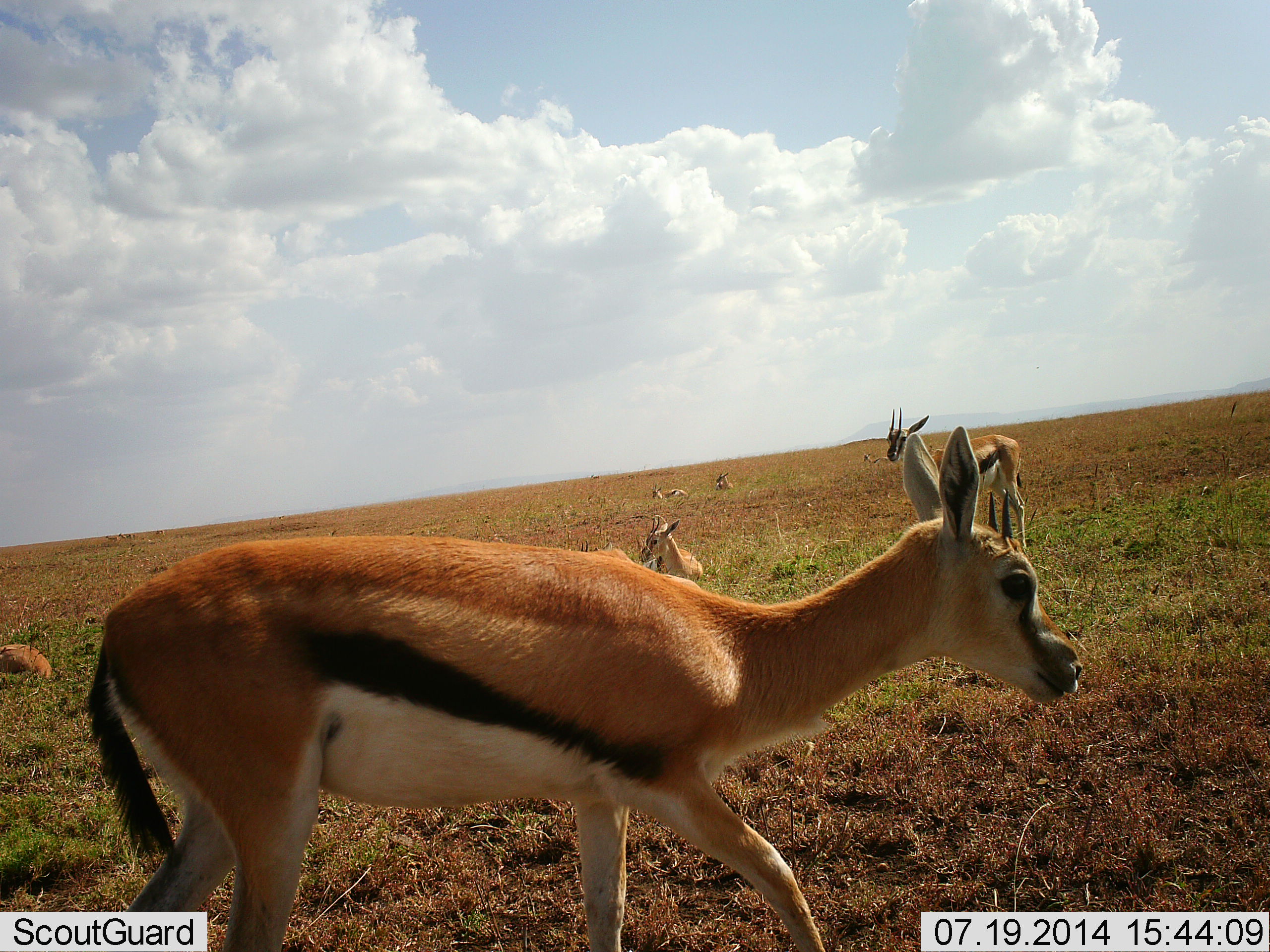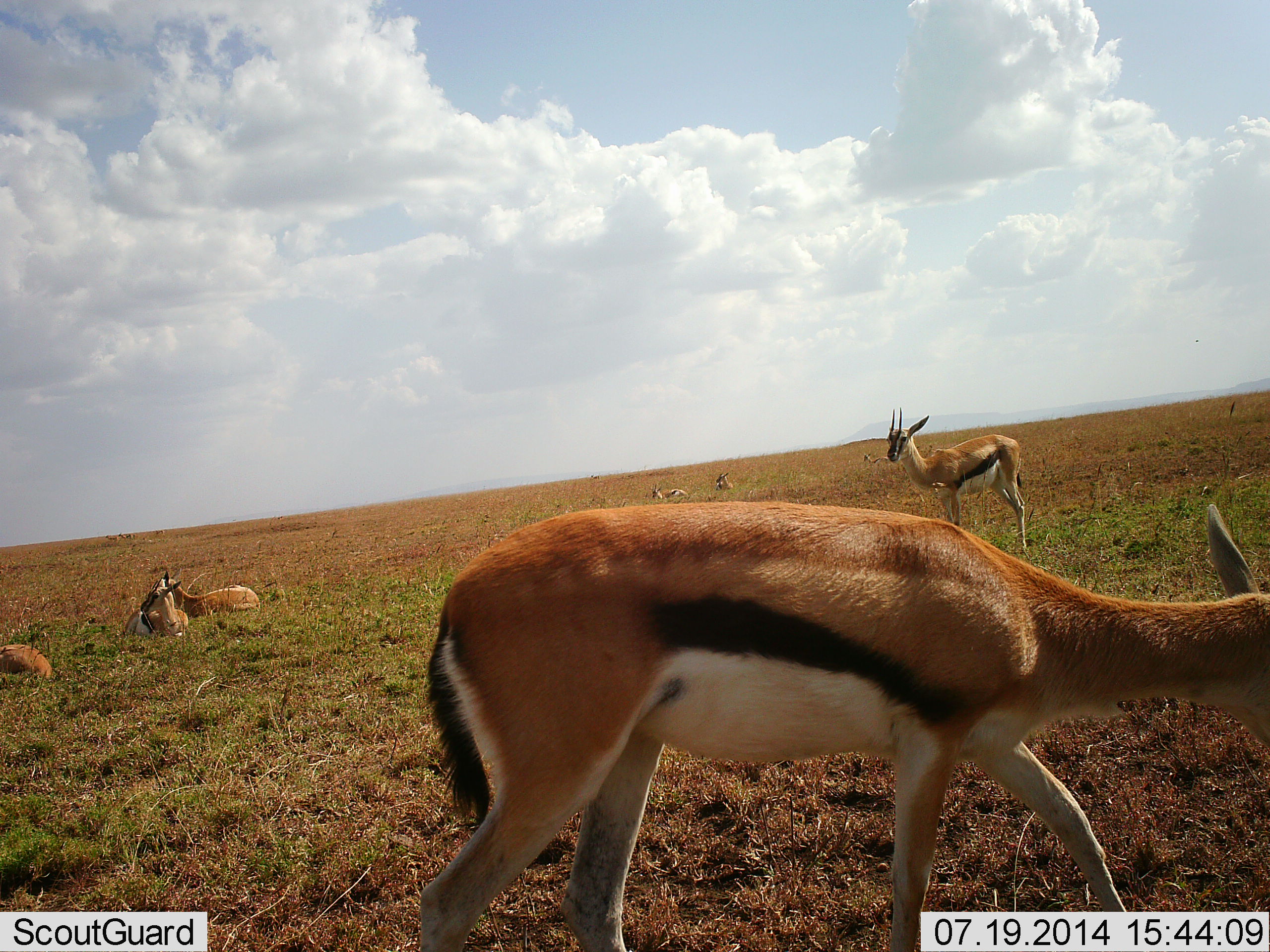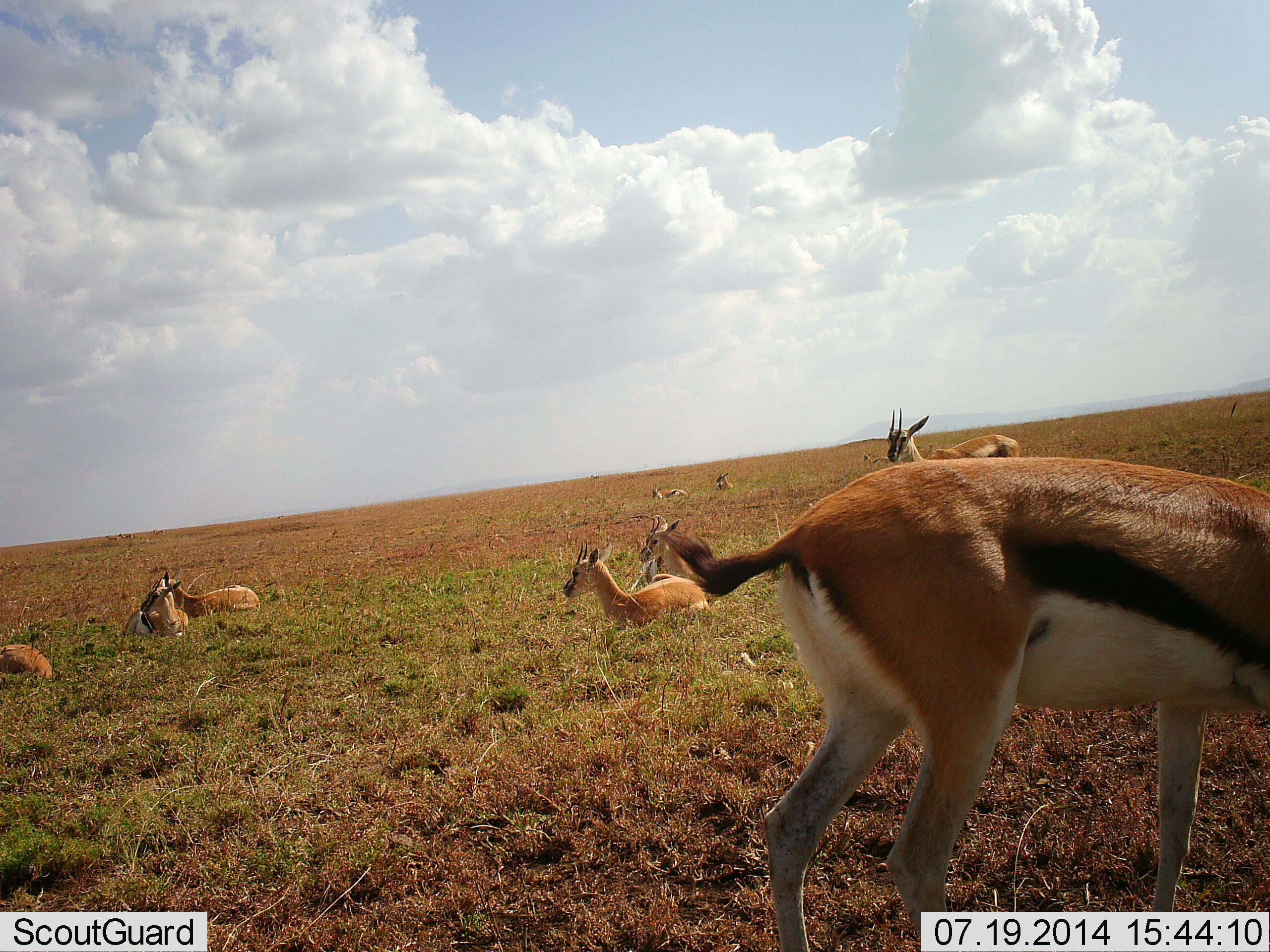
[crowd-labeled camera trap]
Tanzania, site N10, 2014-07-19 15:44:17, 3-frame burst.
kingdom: Animalia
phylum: Chordata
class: Mammalia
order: Artiodactyla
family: Bovidae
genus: Eudorcas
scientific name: Eudorcas thomsonii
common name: thomson's gazelle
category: gazellethomsons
Gazellethomsons (thomson's gazelle) (Eudorcas thomsonii), count 9. Behavior (volunteer vote fractions): standing 100%, resting 100%, moving 70%, interacting 10%. Young present (vote fraction): 0%. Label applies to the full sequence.